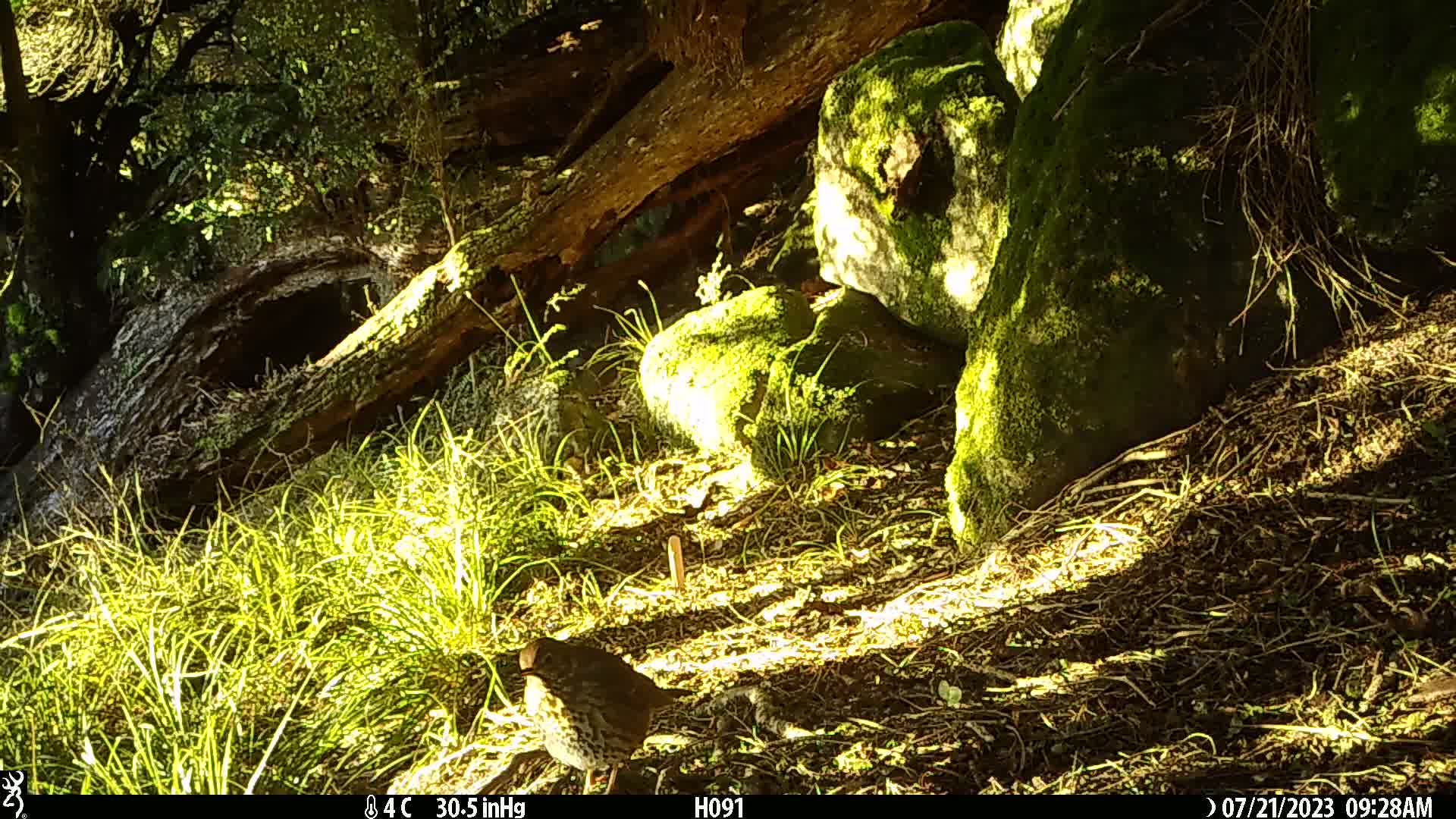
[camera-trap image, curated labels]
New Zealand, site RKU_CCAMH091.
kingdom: Animalia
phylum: Chordata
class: Aves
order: Passeriformes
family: Turdidae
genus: Turdus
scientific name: Turdus philomelos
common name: song thrush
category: thrush